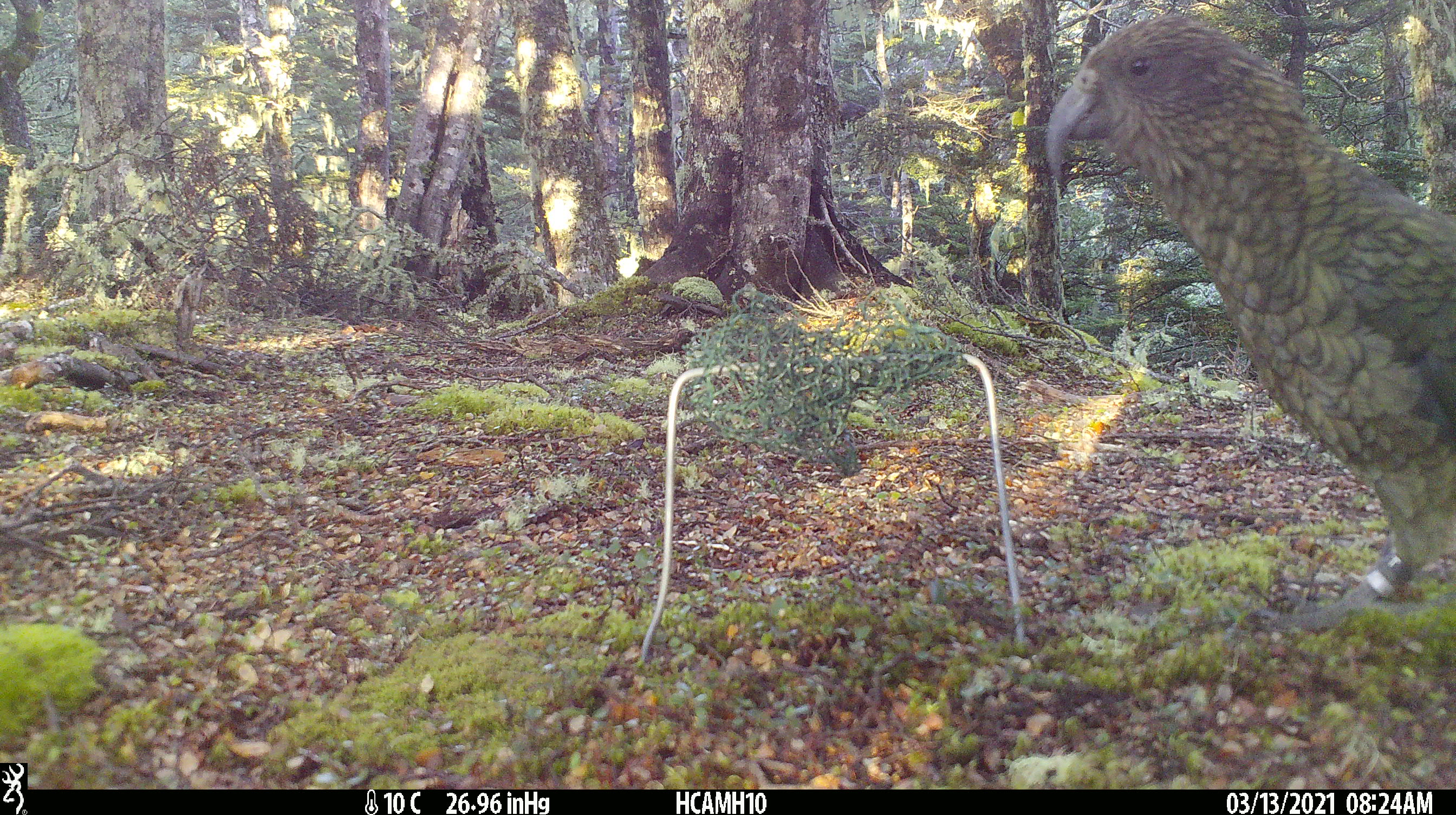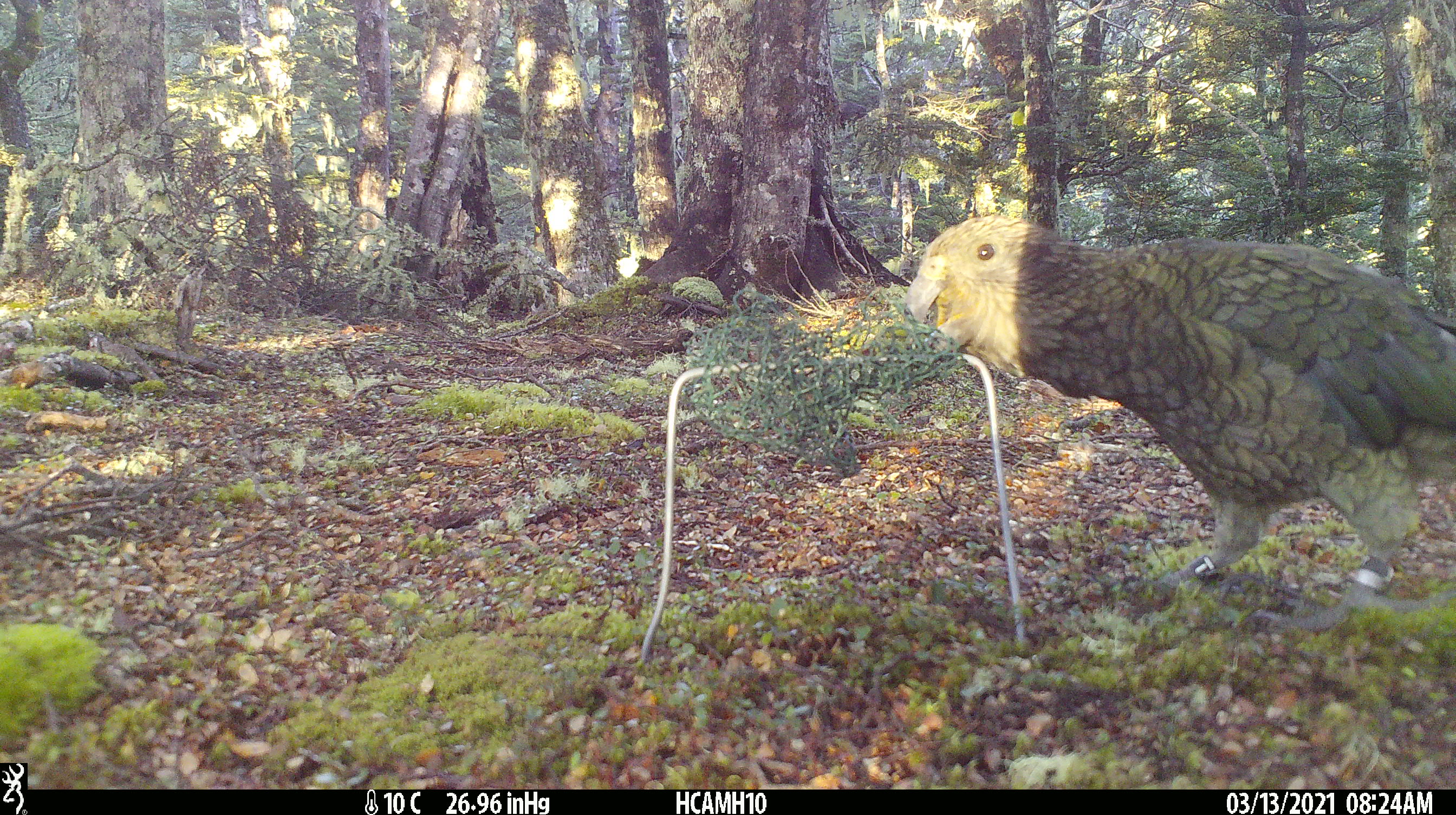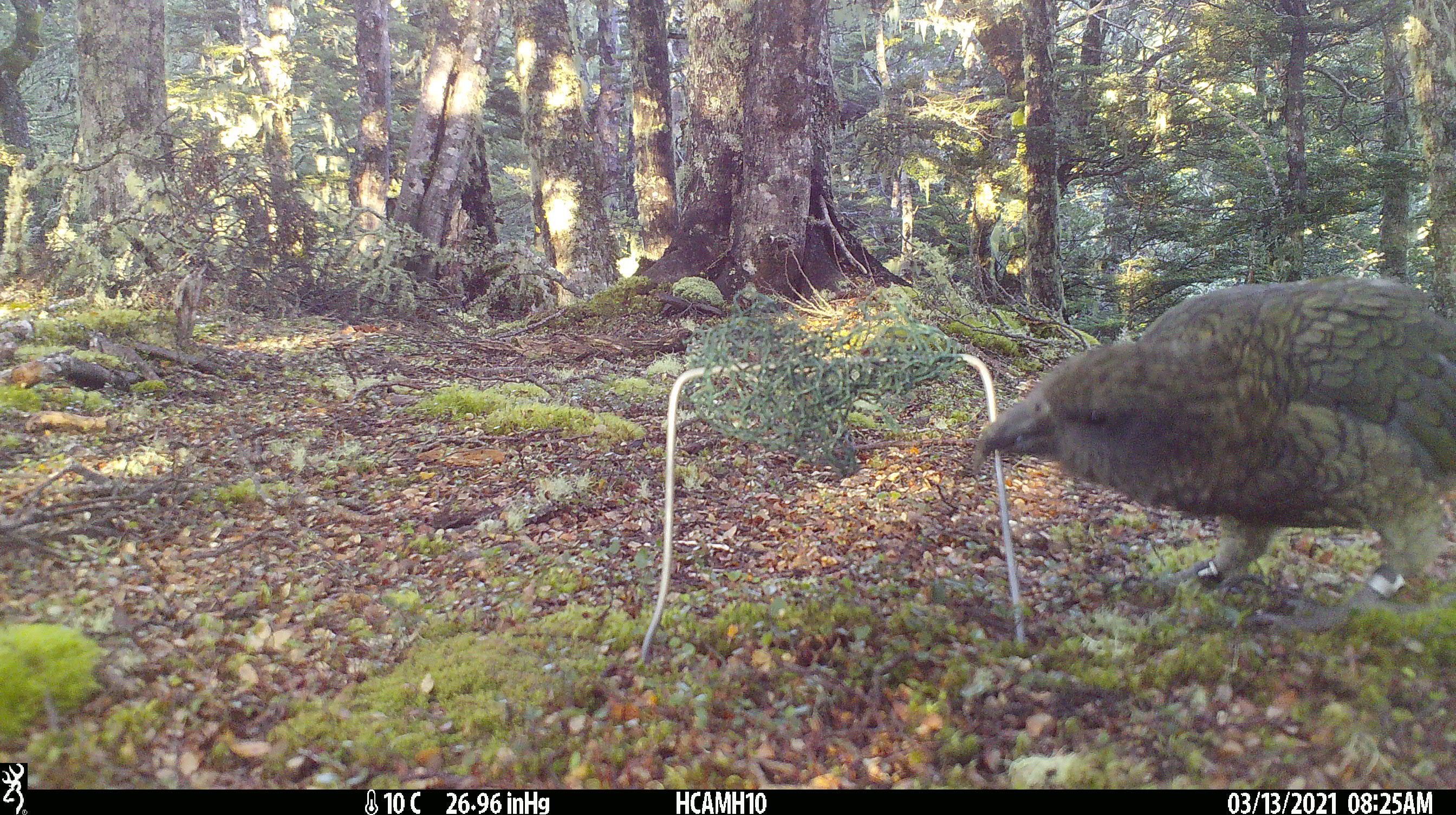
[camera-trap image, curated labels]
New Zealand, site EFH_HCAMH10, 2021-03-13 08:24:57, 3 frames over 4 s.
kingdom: Animalia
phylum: Chordata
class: Aves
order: Psittaciformes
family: Strigopidae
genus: Nestor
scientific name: Nestor notabilis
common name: kea